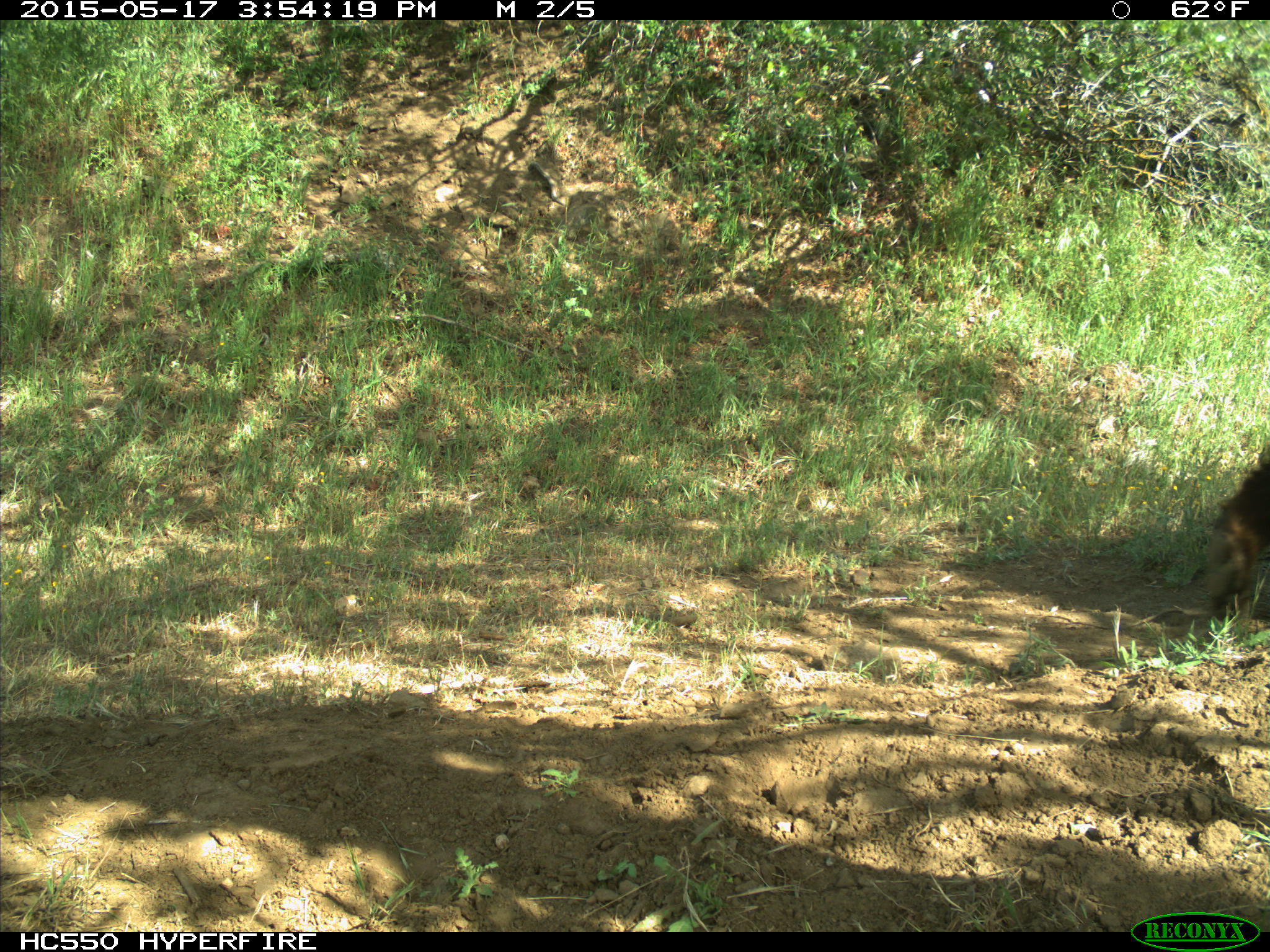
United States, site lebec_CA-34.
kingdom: Animalia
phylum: Chordata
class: Mammalia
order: Carnivora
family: Ursidae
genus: Ursus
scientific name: Ursus americanus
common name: american black bear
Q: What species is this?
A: Ursus americanus (american black bear).